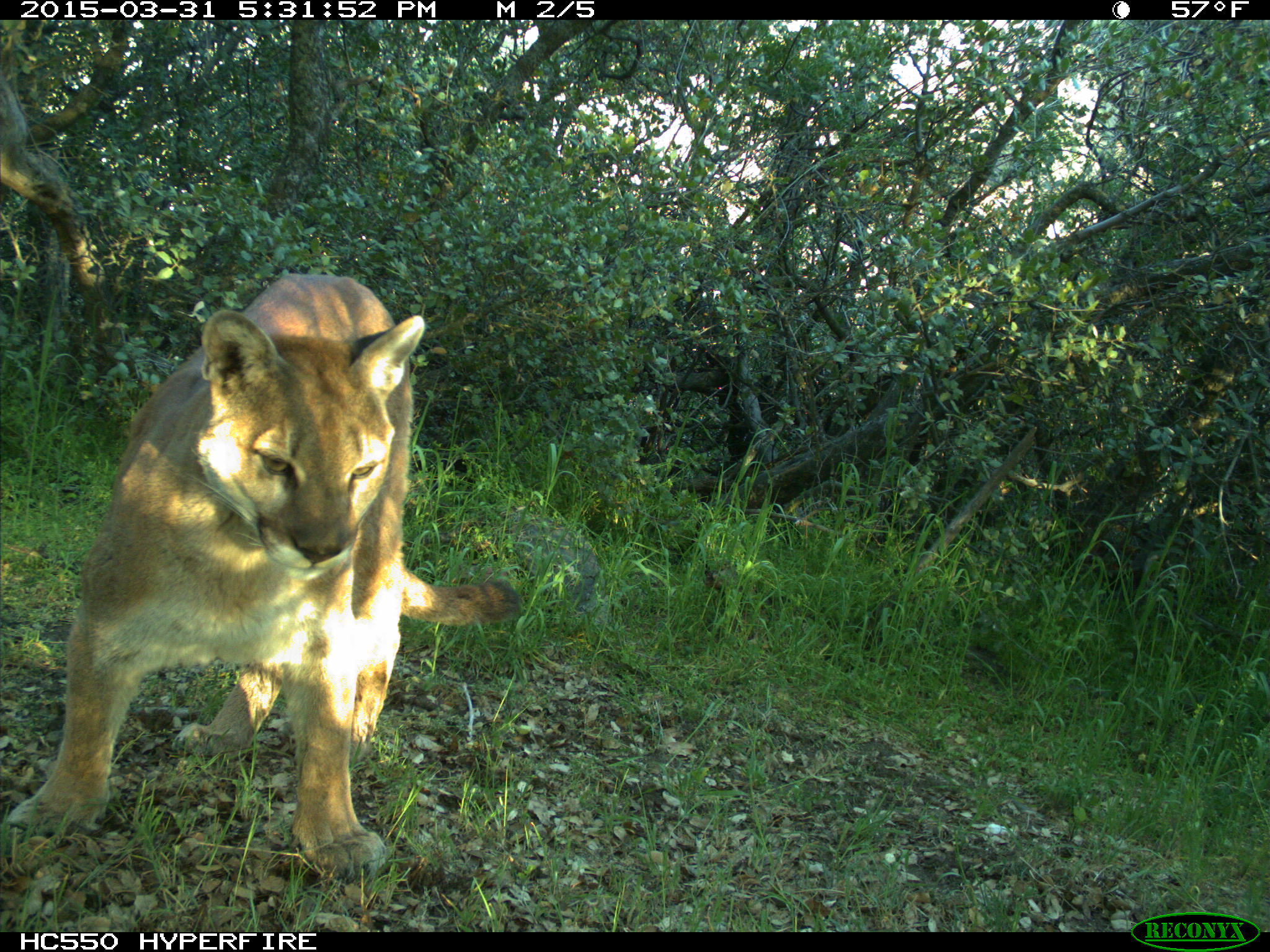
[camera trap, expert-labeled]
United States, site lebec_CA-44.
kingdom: Animalia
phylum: Chordata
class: Mammalia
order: Carnivora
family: Felidae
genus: Puma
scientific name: Puma concolor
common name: mountain lion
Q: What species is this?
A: Puma concolor (mountain lion).